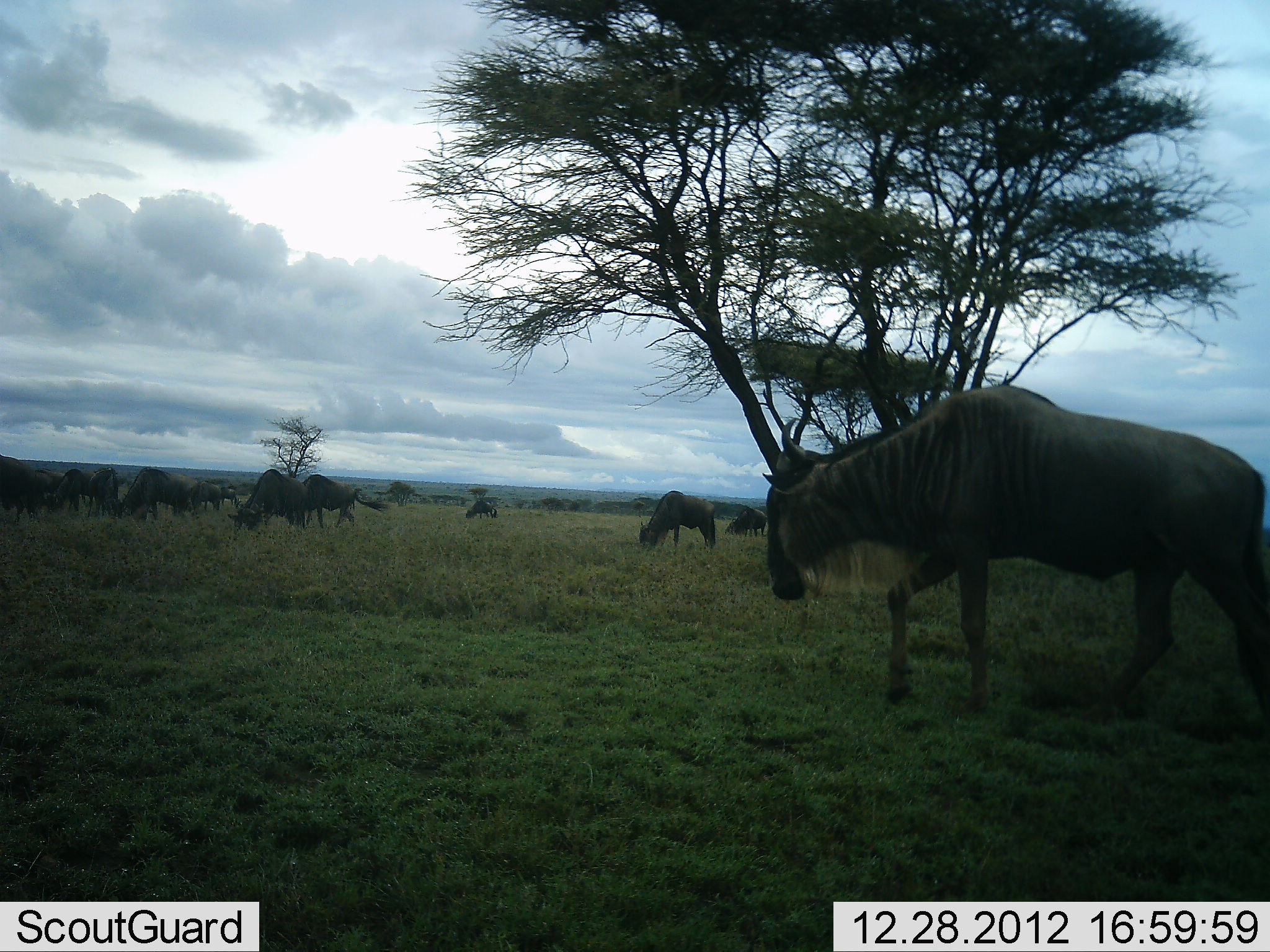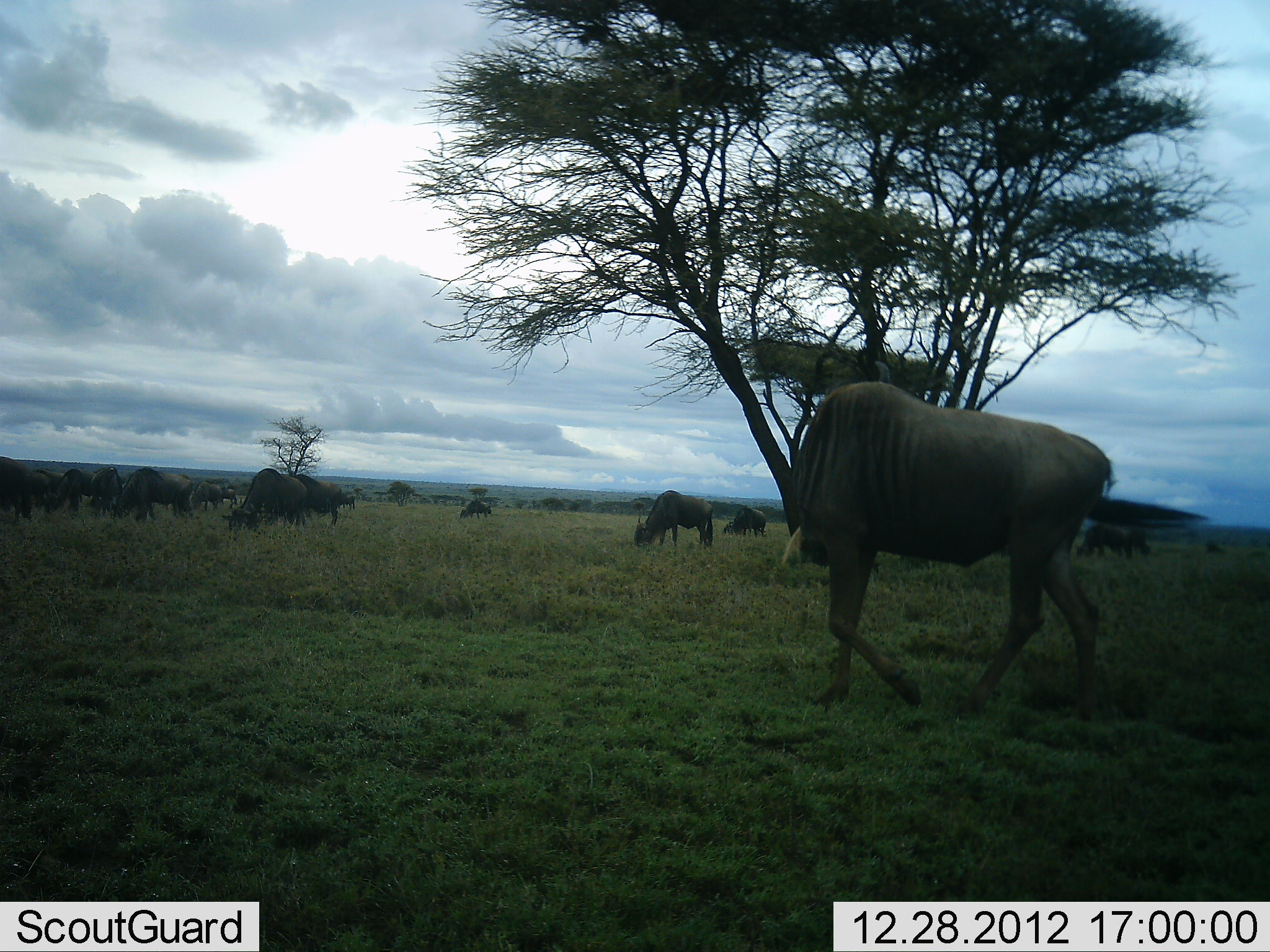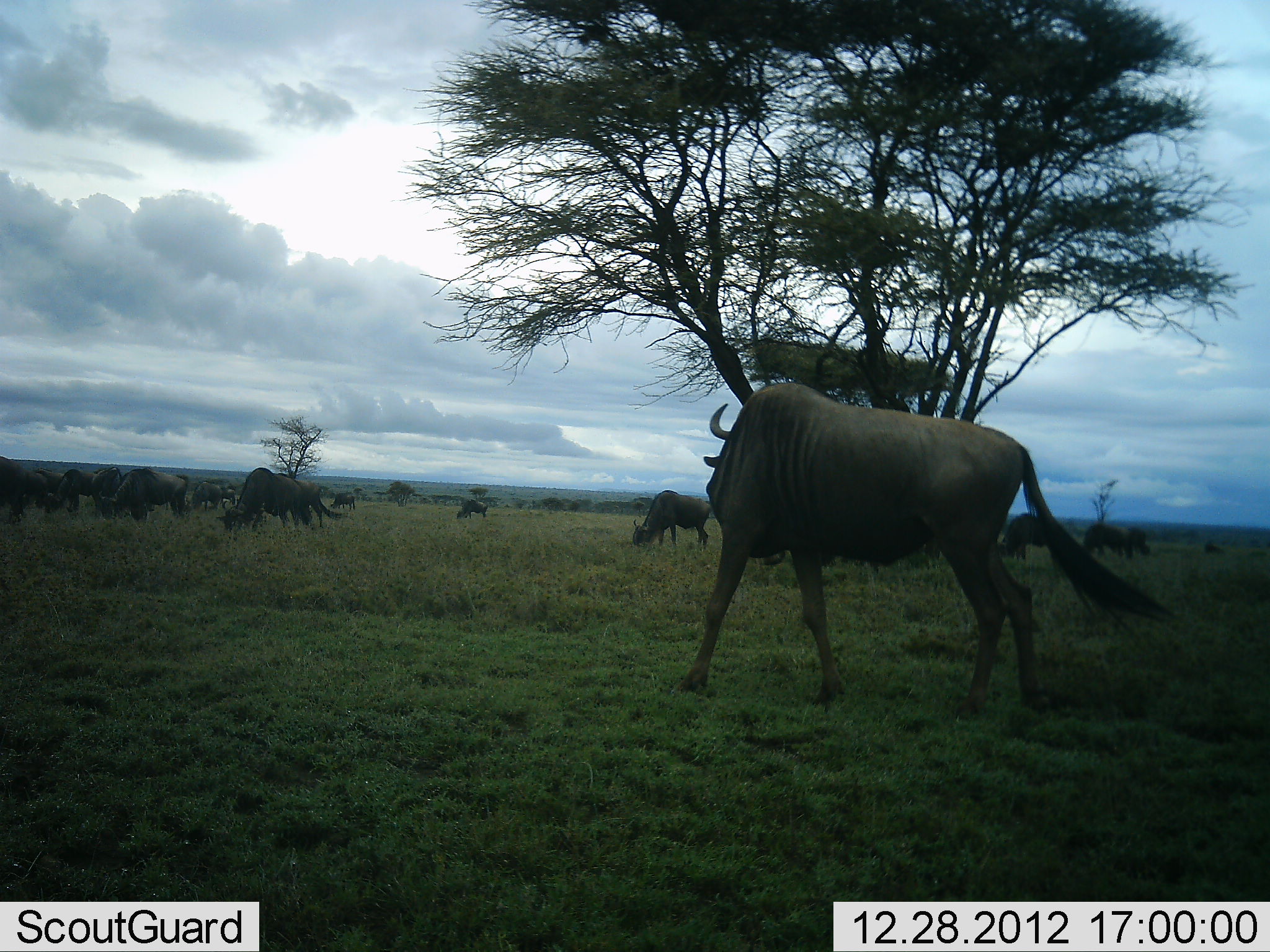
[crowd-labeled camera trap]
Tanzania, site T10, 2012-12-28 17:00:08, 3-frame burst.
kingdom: Animalia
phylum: Chordata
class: Mammalia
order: Artiodactyla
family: Bovidae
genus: Connochaetes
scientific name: Connochaetes taurinus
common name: blue wildebeest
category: wildebeest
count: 11-50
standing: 50%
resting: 10%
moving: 80%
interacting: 0%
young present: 0%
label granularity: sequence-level